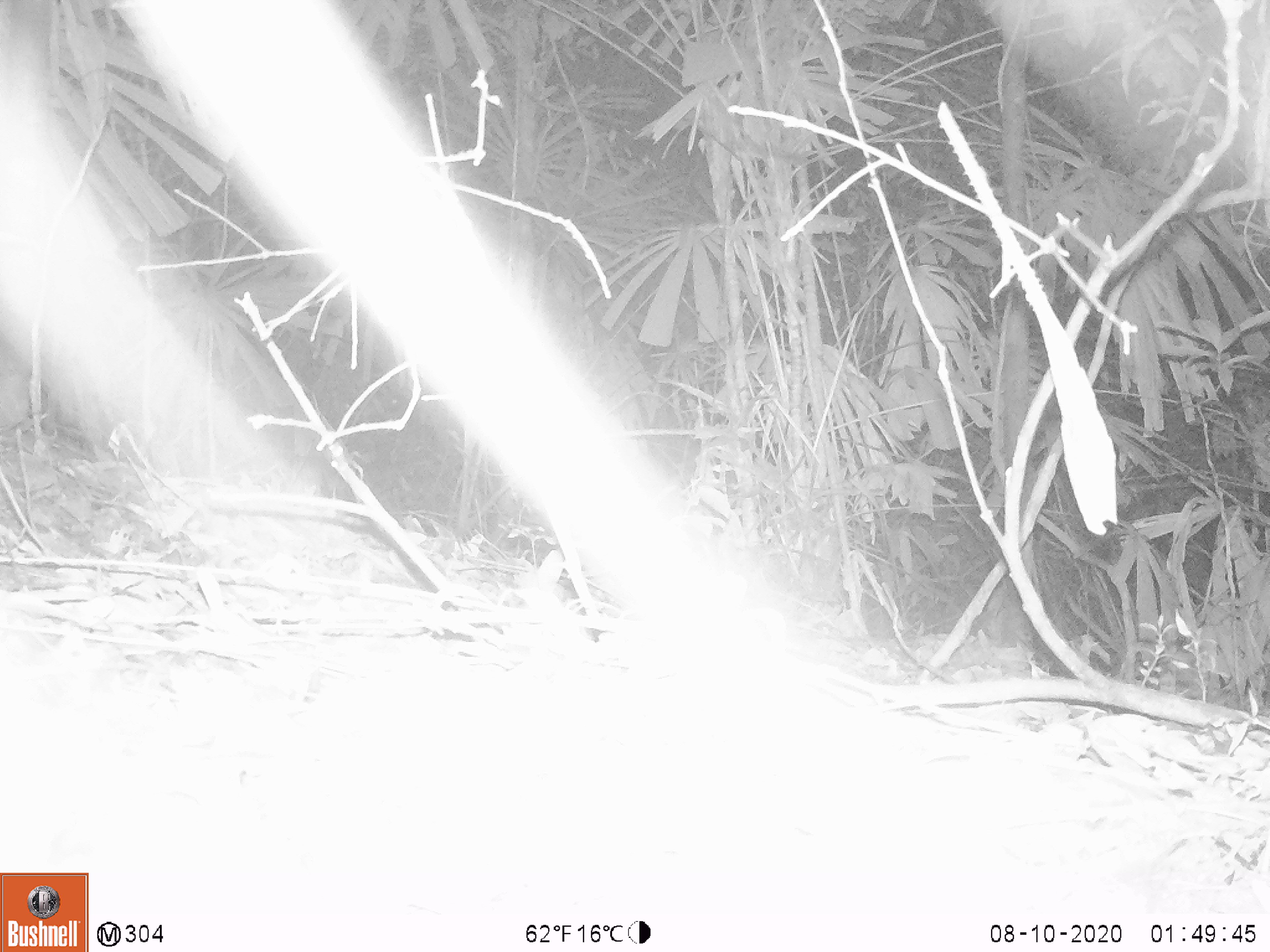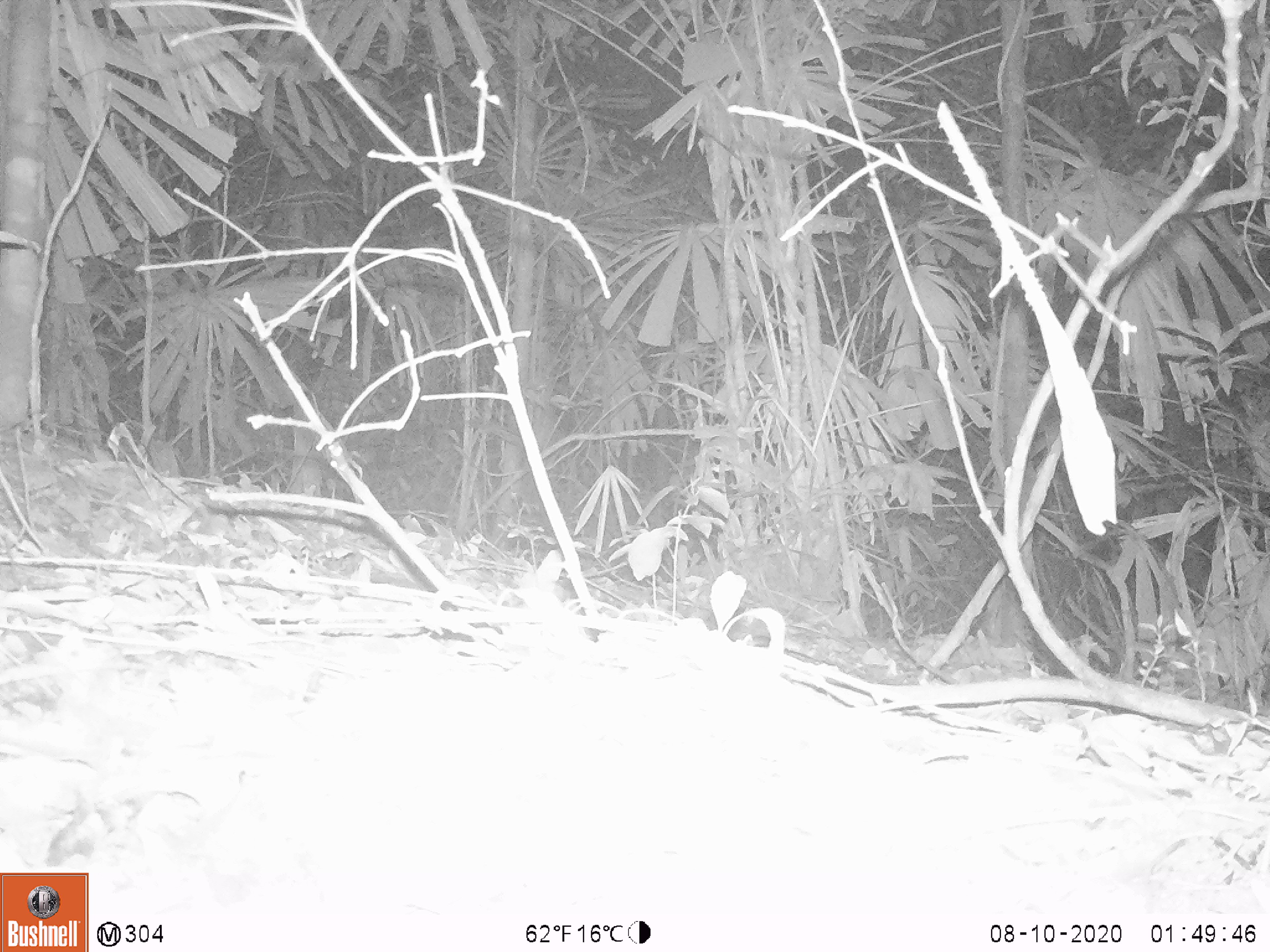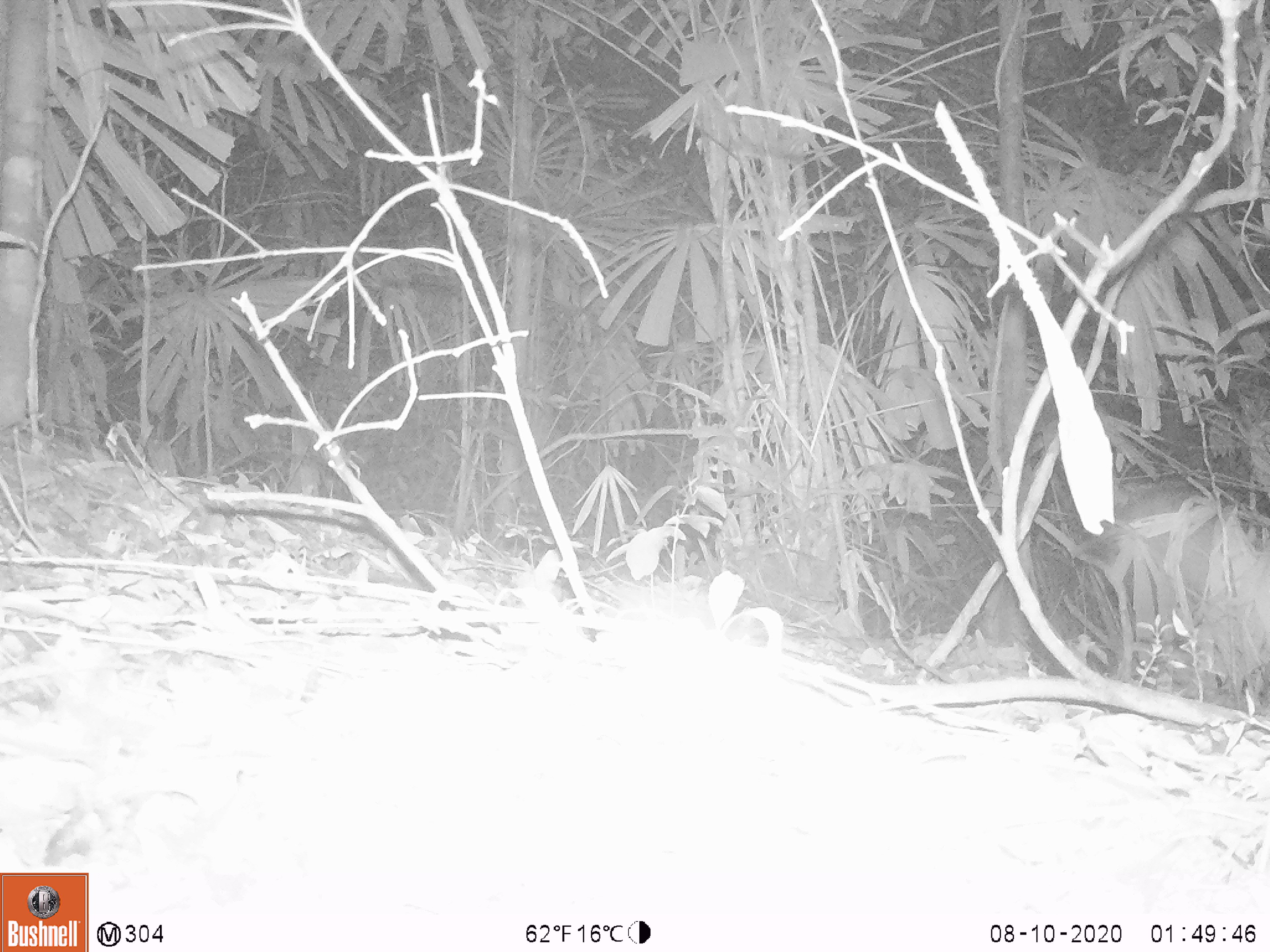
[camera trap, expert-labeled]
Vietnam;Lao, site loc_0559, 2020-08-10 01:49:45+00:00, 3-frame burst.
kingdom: Animalia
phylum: Chordata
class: Mammalia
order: Carnivora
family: Viverridae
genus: Paguma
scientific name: Paguma larvata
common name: masked palm civet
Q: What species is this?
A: Masked palm civet (Paguma larvata).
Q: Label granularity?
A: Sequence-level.